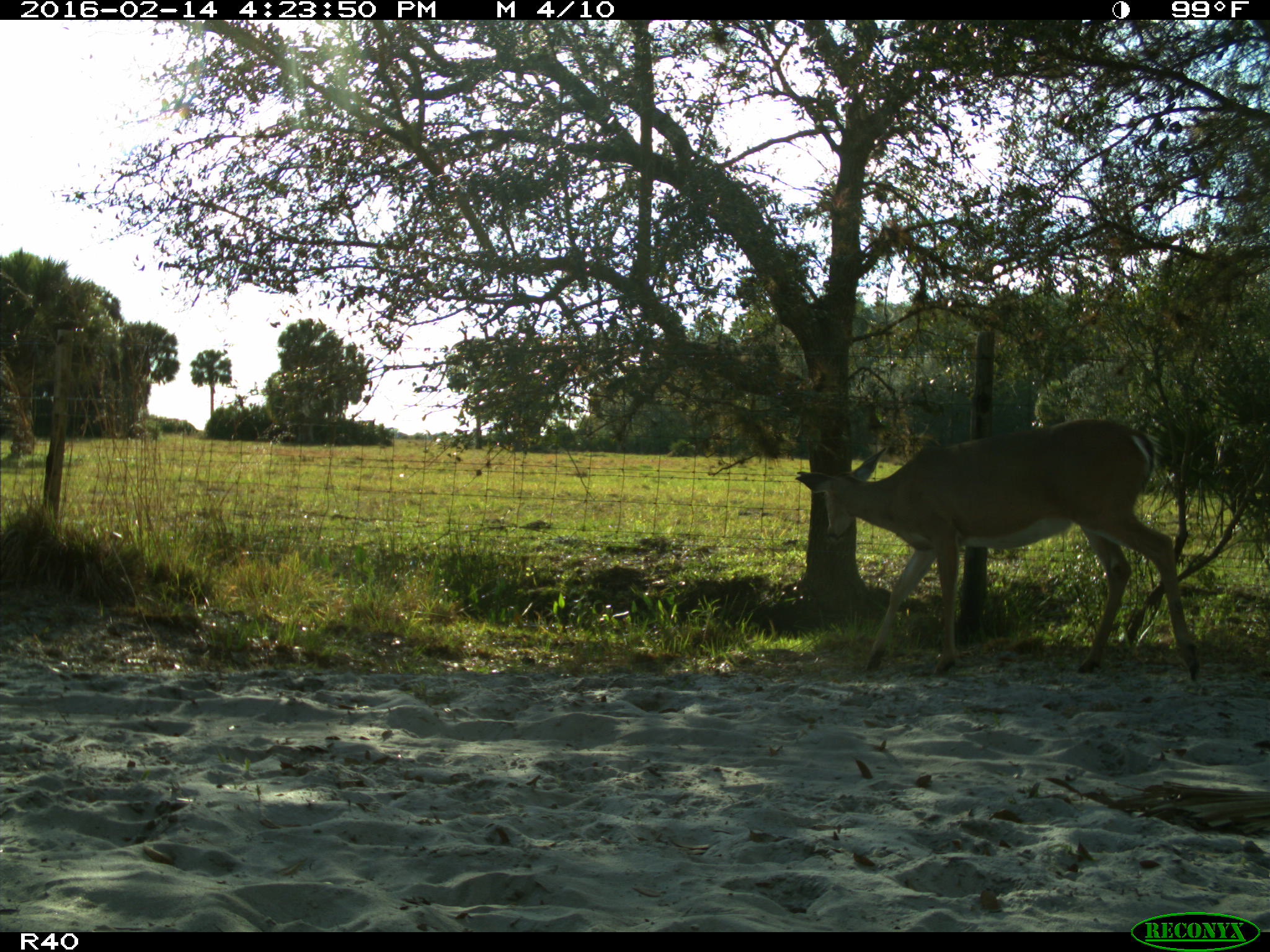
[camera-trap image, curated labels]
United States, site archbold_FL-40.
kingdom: Animalia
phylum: Chordata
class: Mammalia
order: Artiodactyla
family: Cervidae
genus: Odocoileus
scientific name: Odocoileus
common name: deer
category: unidentified deer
Unidentified deer (deer) (Odocoileus).